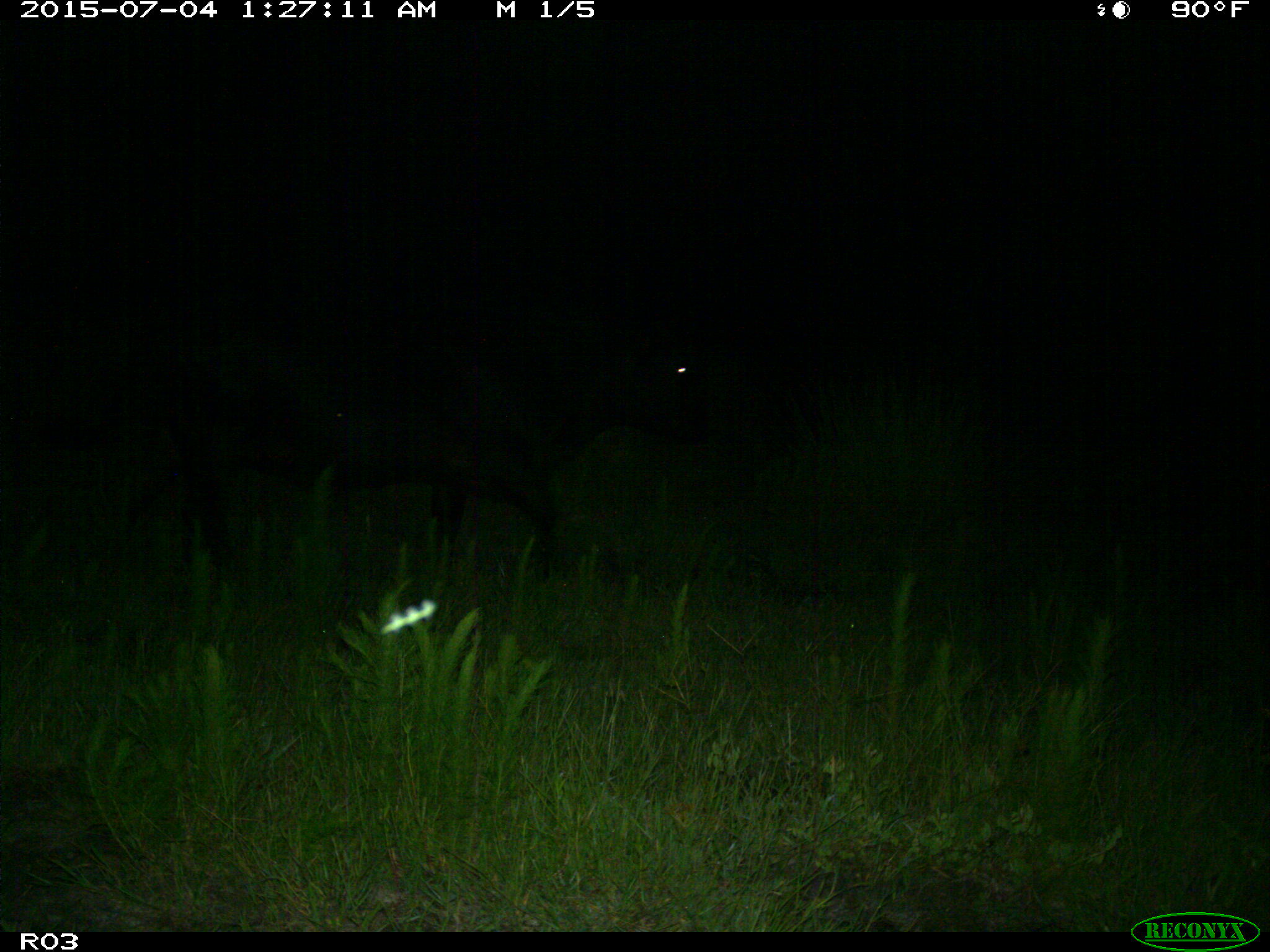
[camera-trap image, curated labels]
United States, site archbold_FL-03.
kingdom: Animalia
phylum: Chordata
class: Mammalia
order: Artiodactyla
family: Bovidae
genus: Bos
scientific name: Bos taurus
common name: domestic cow